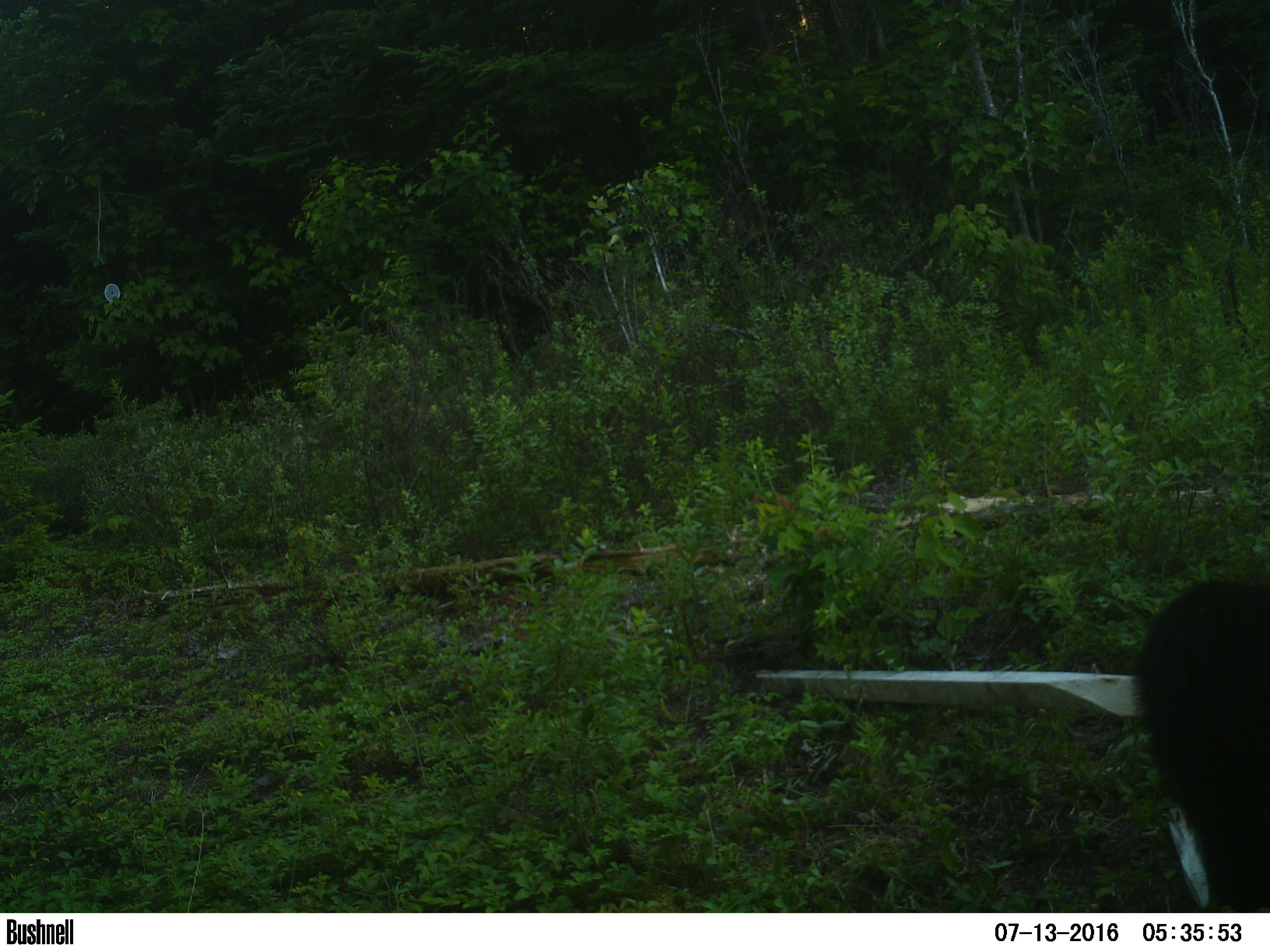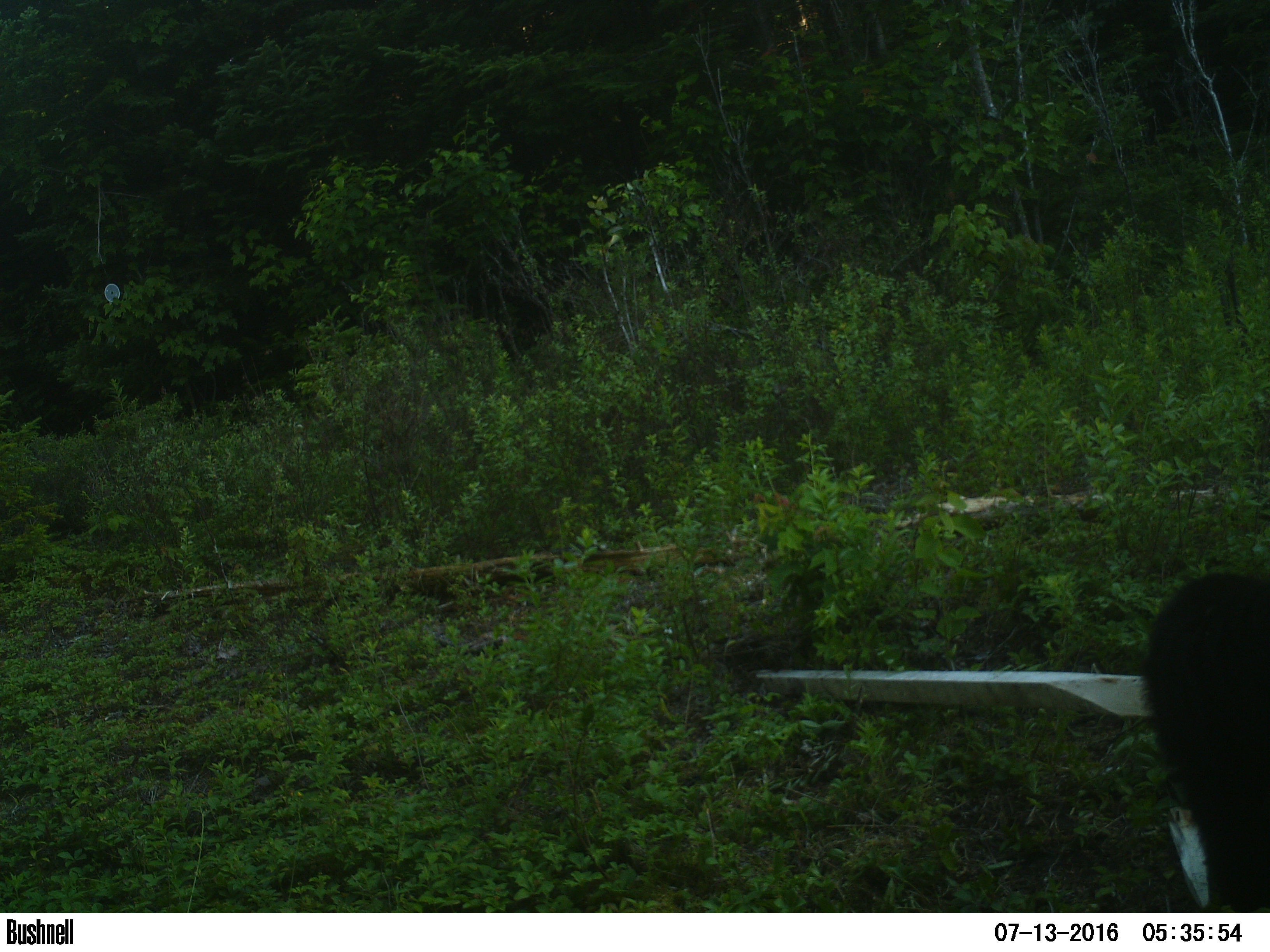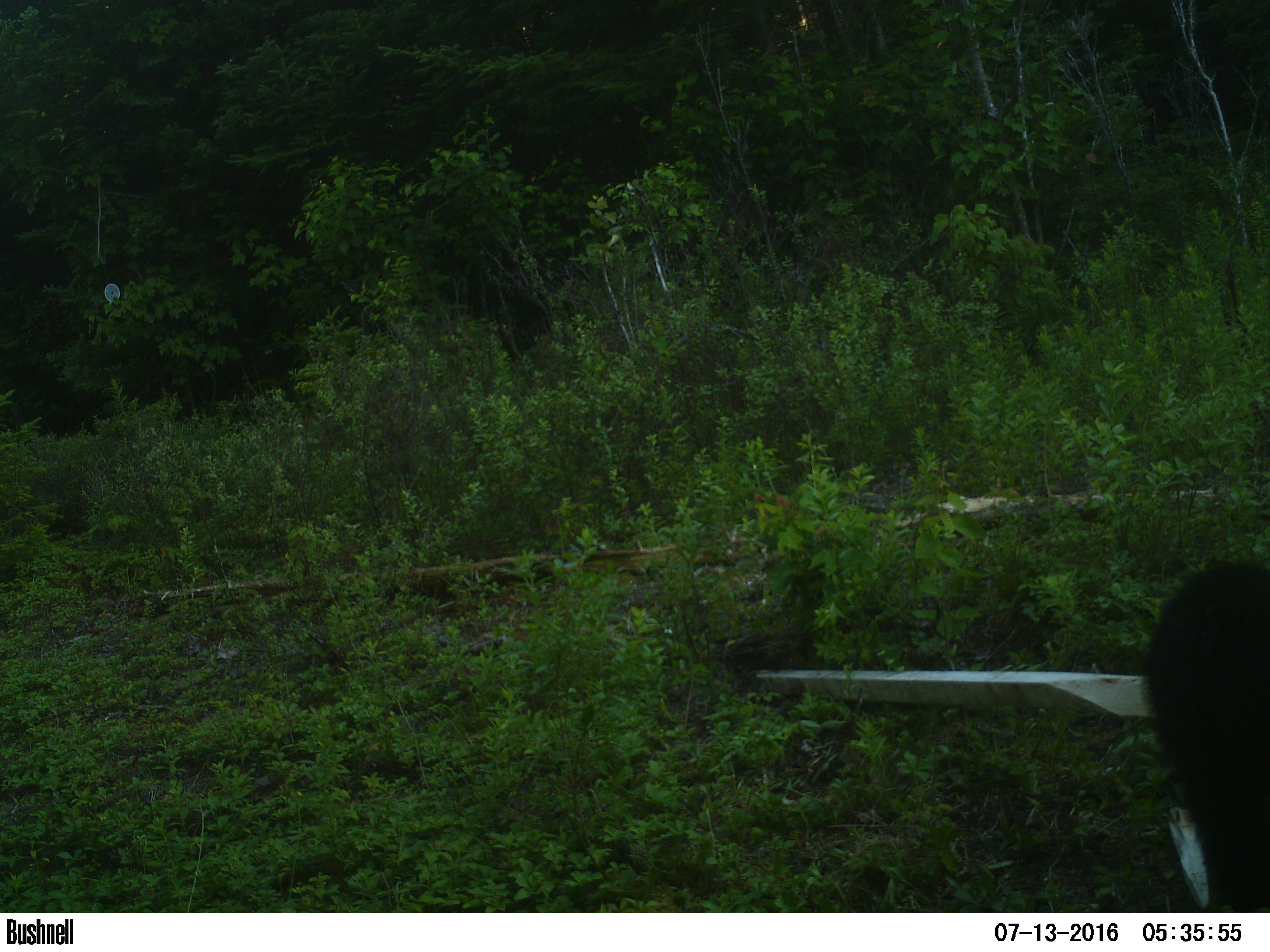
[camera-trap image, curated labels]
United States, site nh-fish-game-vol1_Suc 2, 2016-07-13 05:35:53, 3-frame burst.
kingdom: Animalia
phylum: Chordata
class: Mammalia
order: Carnivora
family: Ursidae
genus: Ursus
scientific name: Ursus americanus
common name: black bear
Black bear (Ursus americanus).